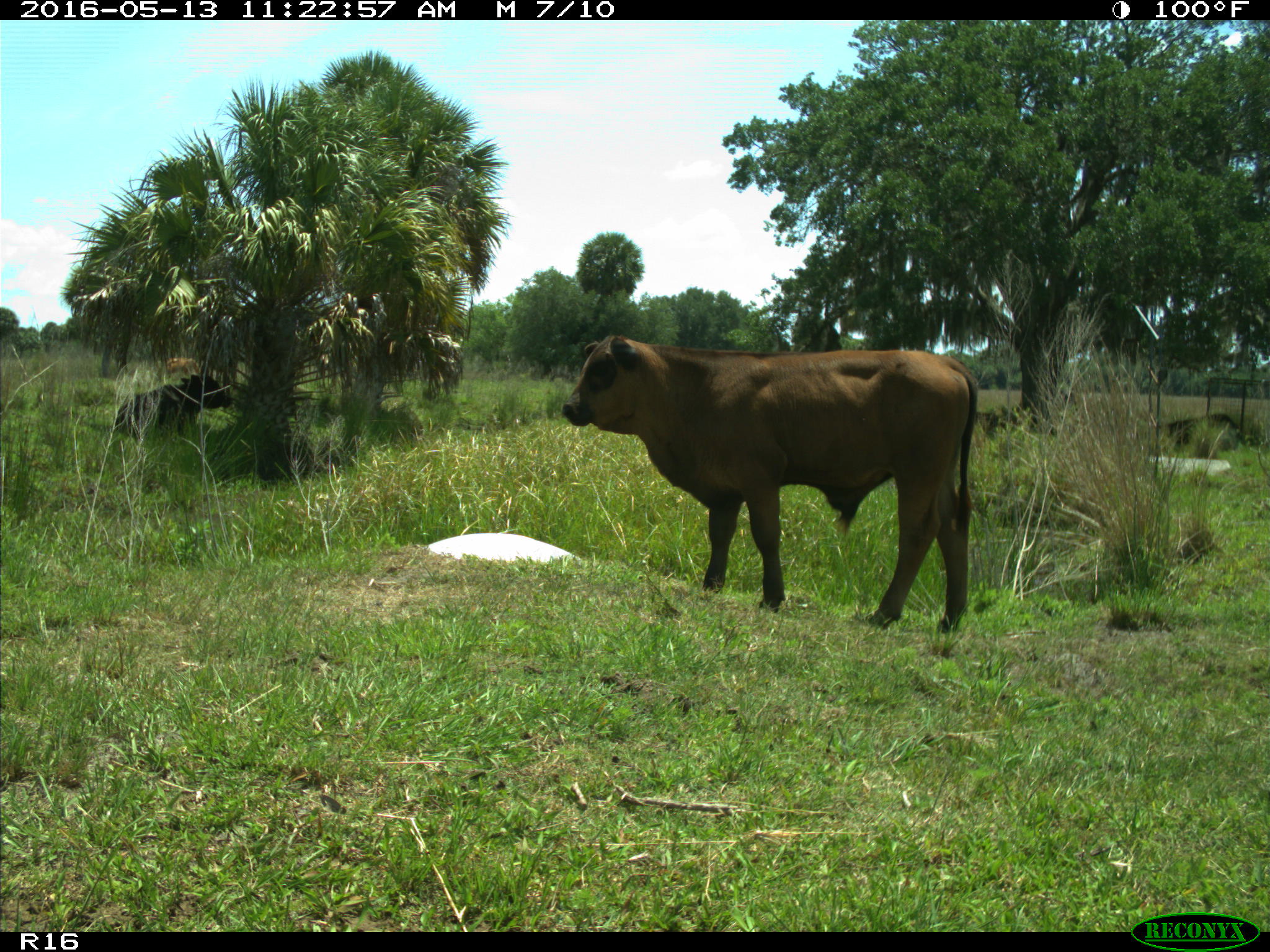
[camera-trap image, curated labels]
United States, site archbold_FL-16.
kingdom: Animalia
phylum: Chordata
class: Mammalia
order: Artiodactyla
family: Bovidae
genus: Bos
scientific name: Bos taurus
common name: domestic cow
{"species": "Bos taurus (domestic cow)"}